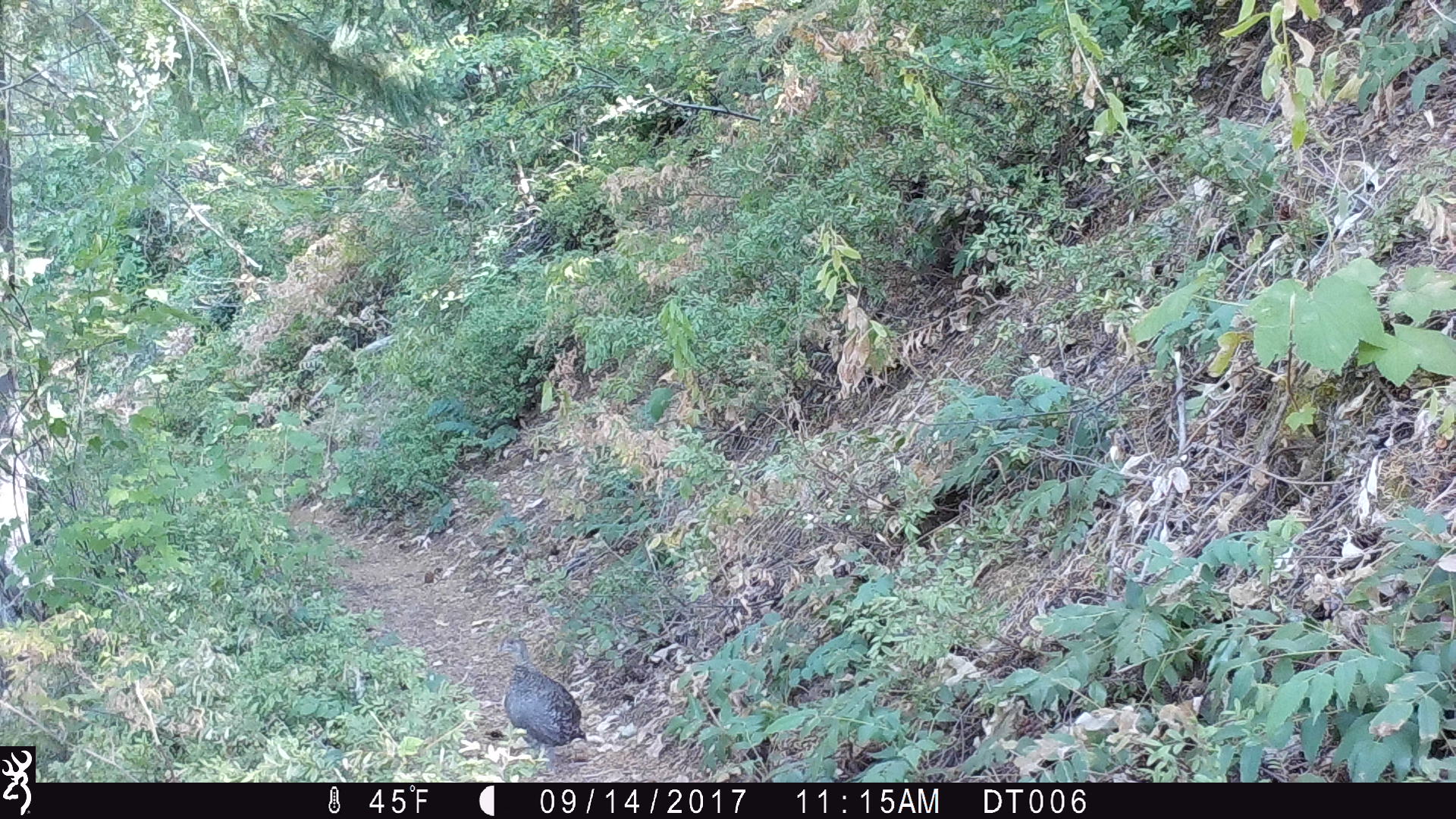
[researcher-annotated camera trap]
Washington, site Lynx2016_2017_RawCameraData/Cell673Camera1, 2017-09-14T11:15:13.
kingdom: Animalia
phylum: Chordata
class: Aves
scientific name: Aves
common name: birds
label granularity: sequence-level